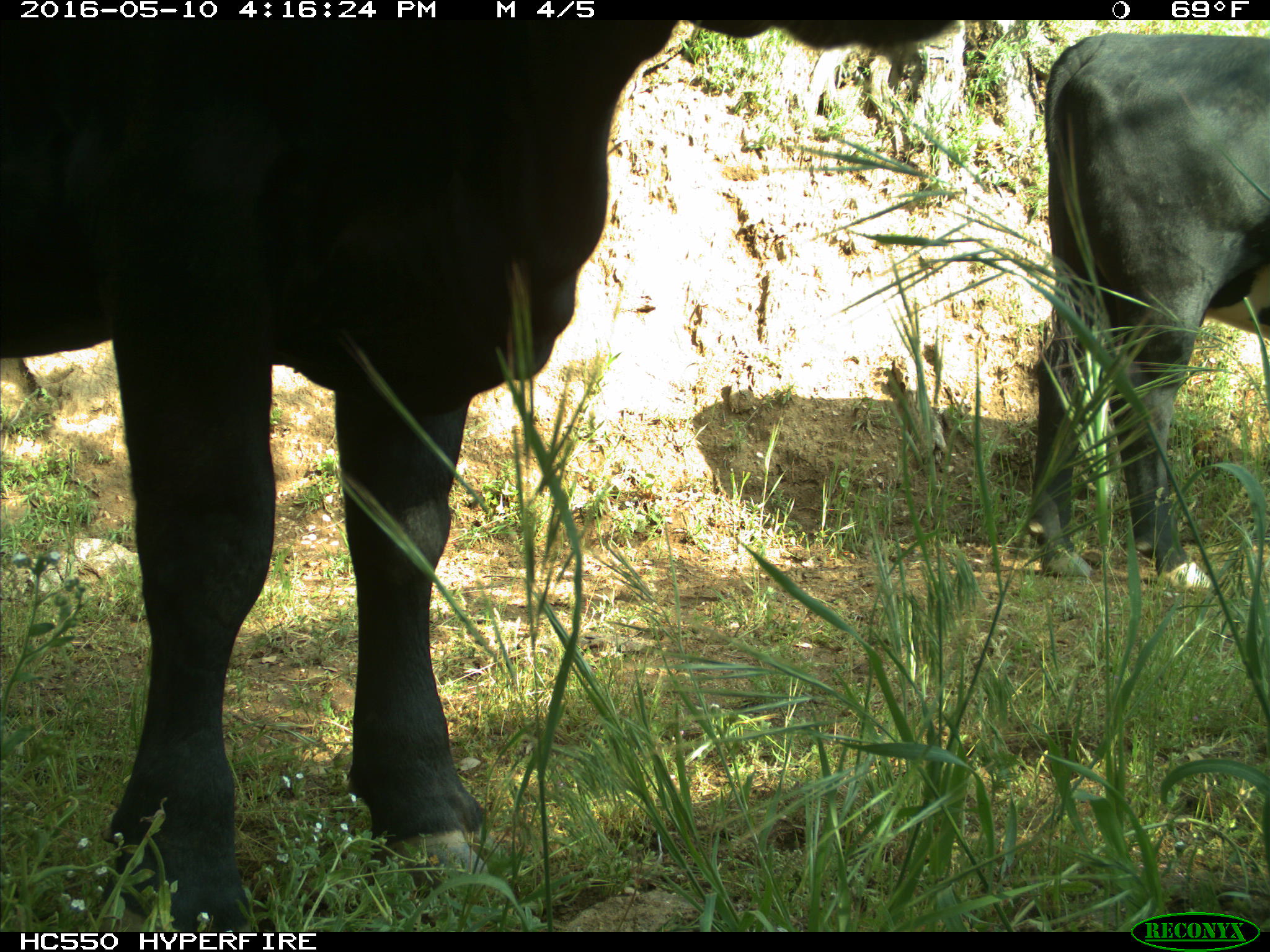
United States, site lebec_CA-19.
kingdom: Animalia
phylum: Chordata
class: Mammalia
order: Artiodactyla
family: Bovidae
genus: Bos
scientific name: Bos taurus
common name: domestic cow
Bos taurus (domestic cow).